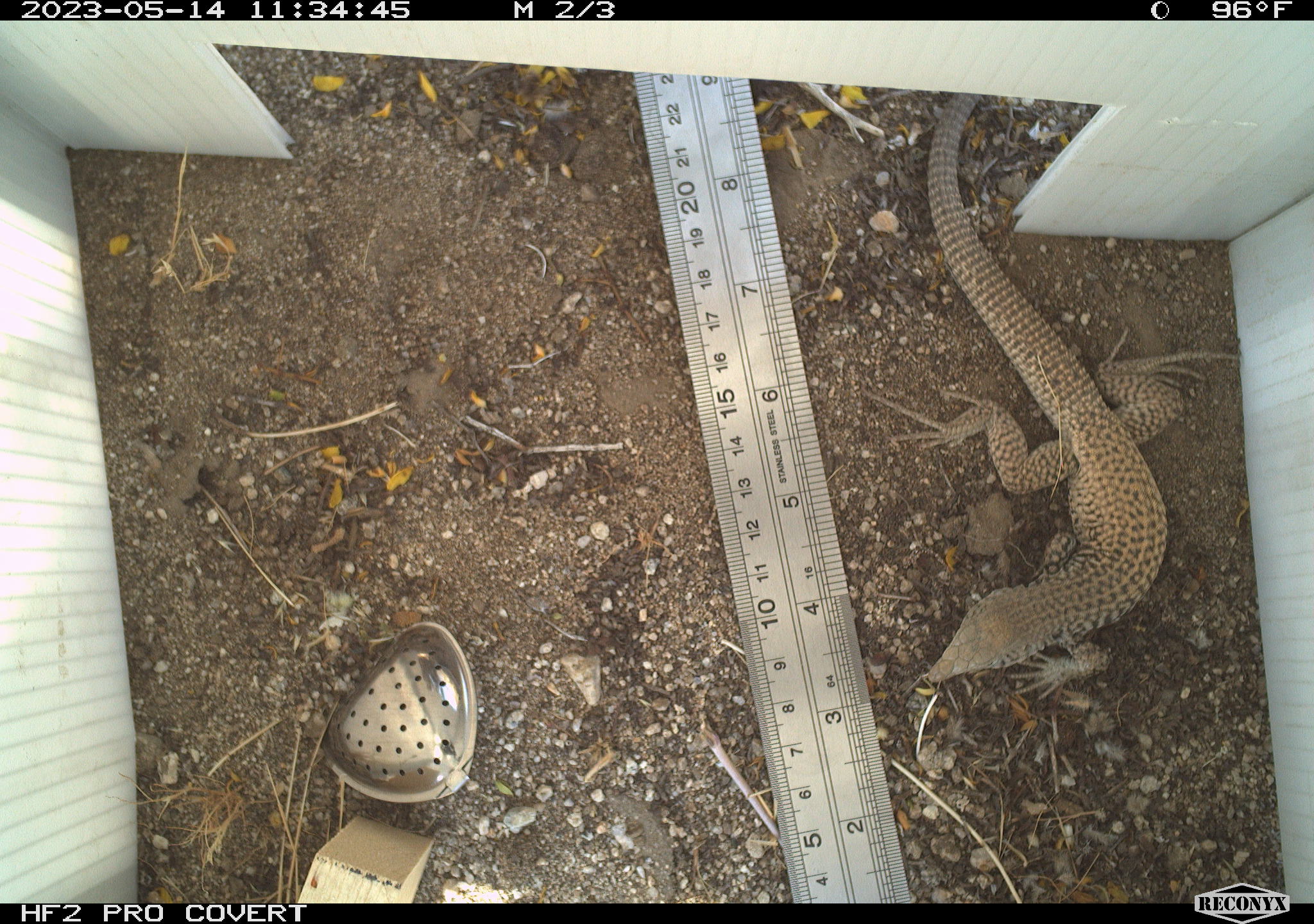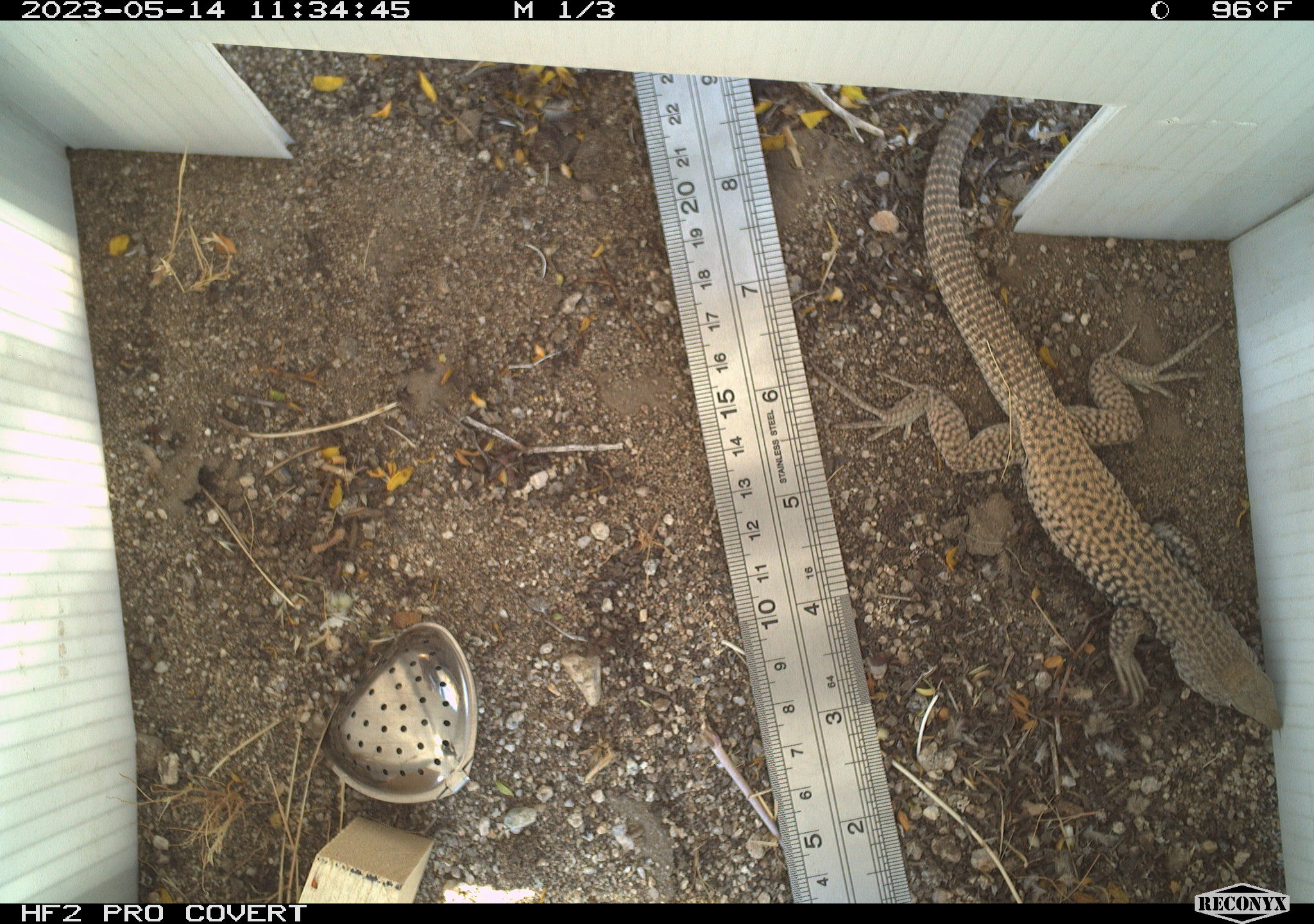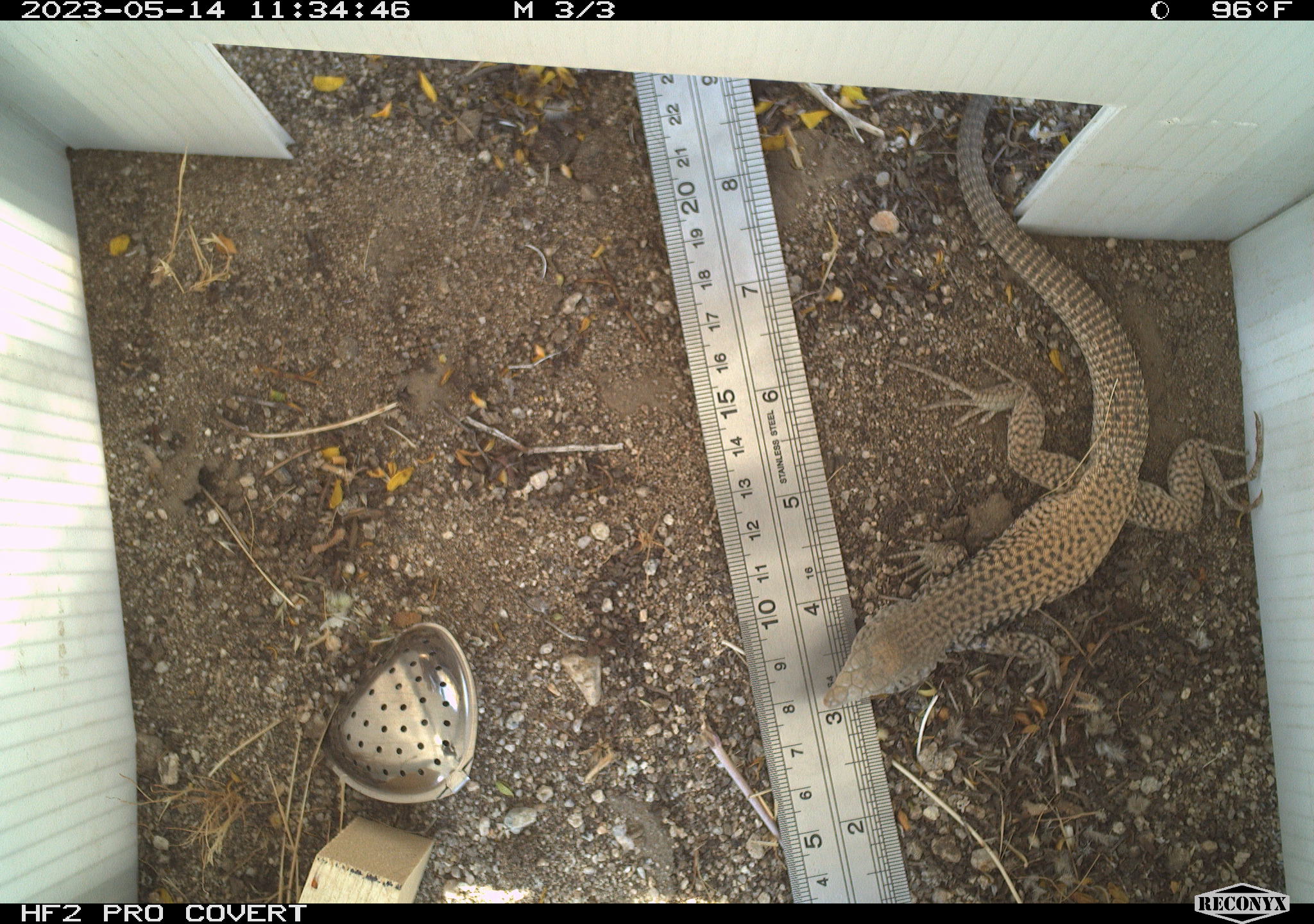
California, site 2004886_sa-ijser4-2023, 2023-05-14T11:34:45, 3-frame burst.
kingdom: Animalia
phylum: Chordata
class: Reptilia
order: Squamata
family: Teiidae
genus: Aspidoscelis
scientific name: Aspidoscelis tigris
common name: western whiptail